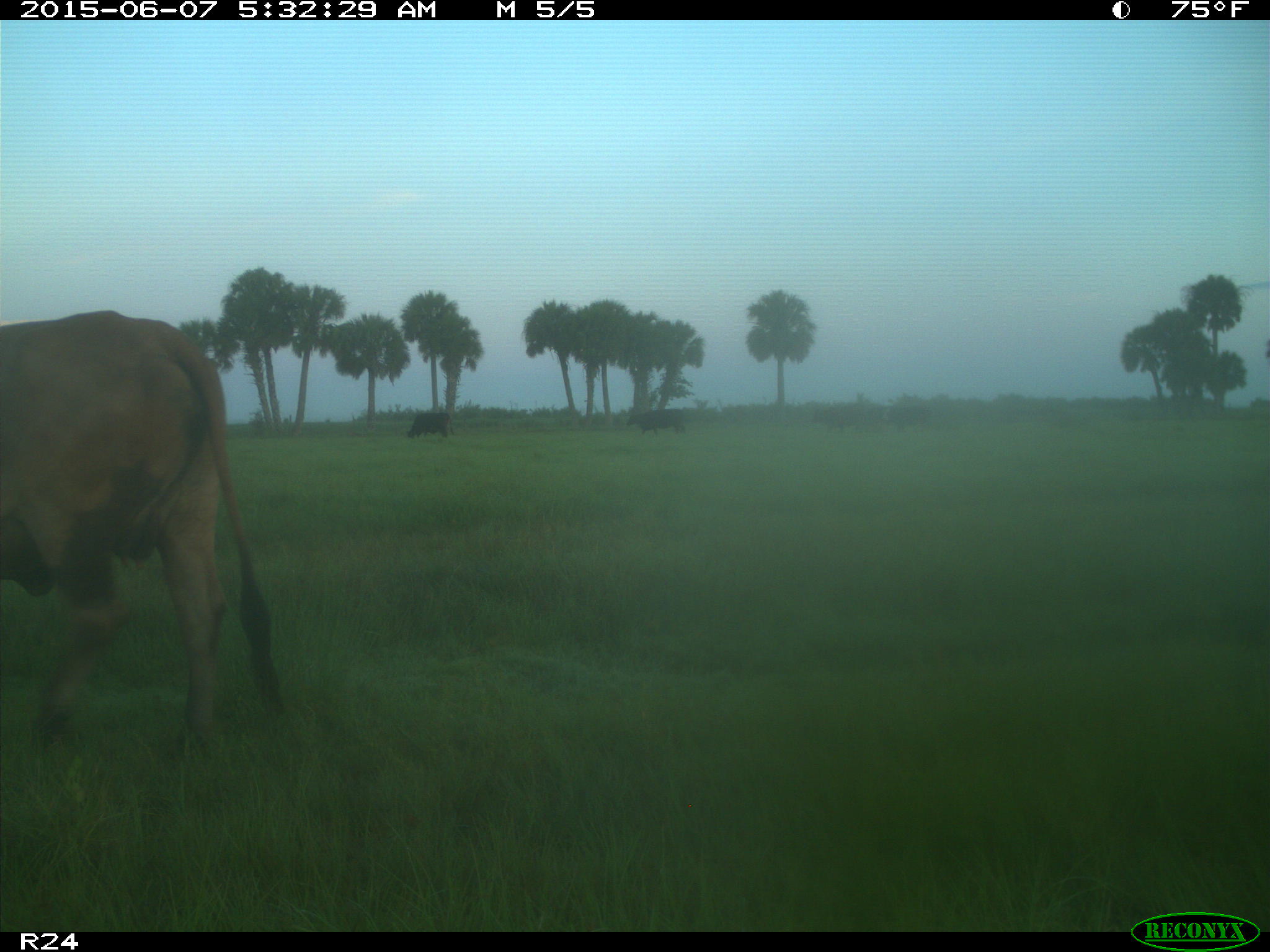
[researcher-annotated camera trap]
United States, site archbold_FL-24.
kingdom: Animalia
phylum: Chordata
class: Mammalia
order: Artiodactyla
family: Bovidae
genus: Bos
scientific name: Bos taurus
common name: domestic cow